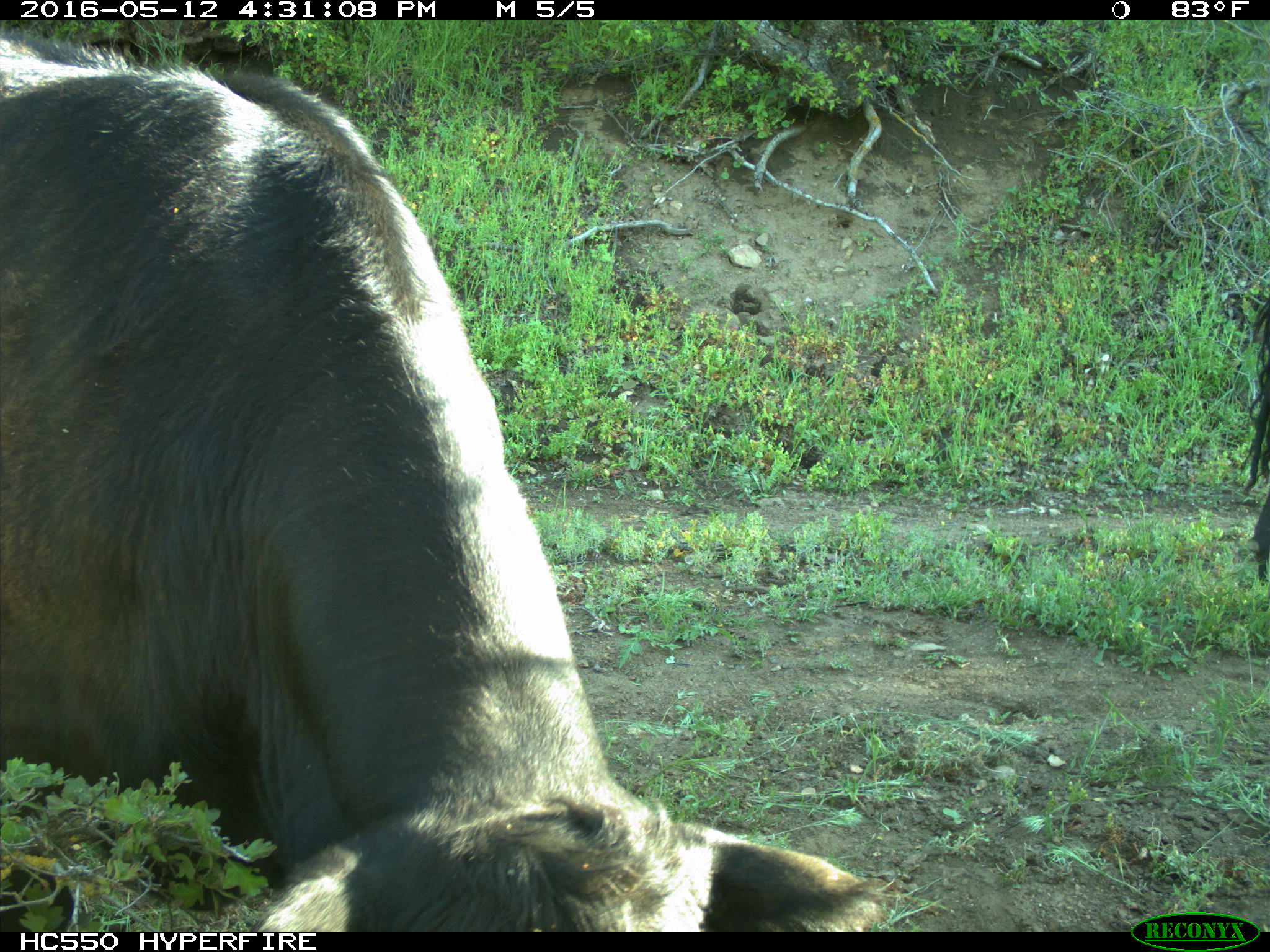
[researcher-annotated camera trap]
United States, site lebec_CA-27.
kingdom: Animalia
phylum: Chordata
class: Mammalia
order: Artiodactyla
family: Bovidae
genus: Bos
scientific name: Bos taurus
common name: domestic cow